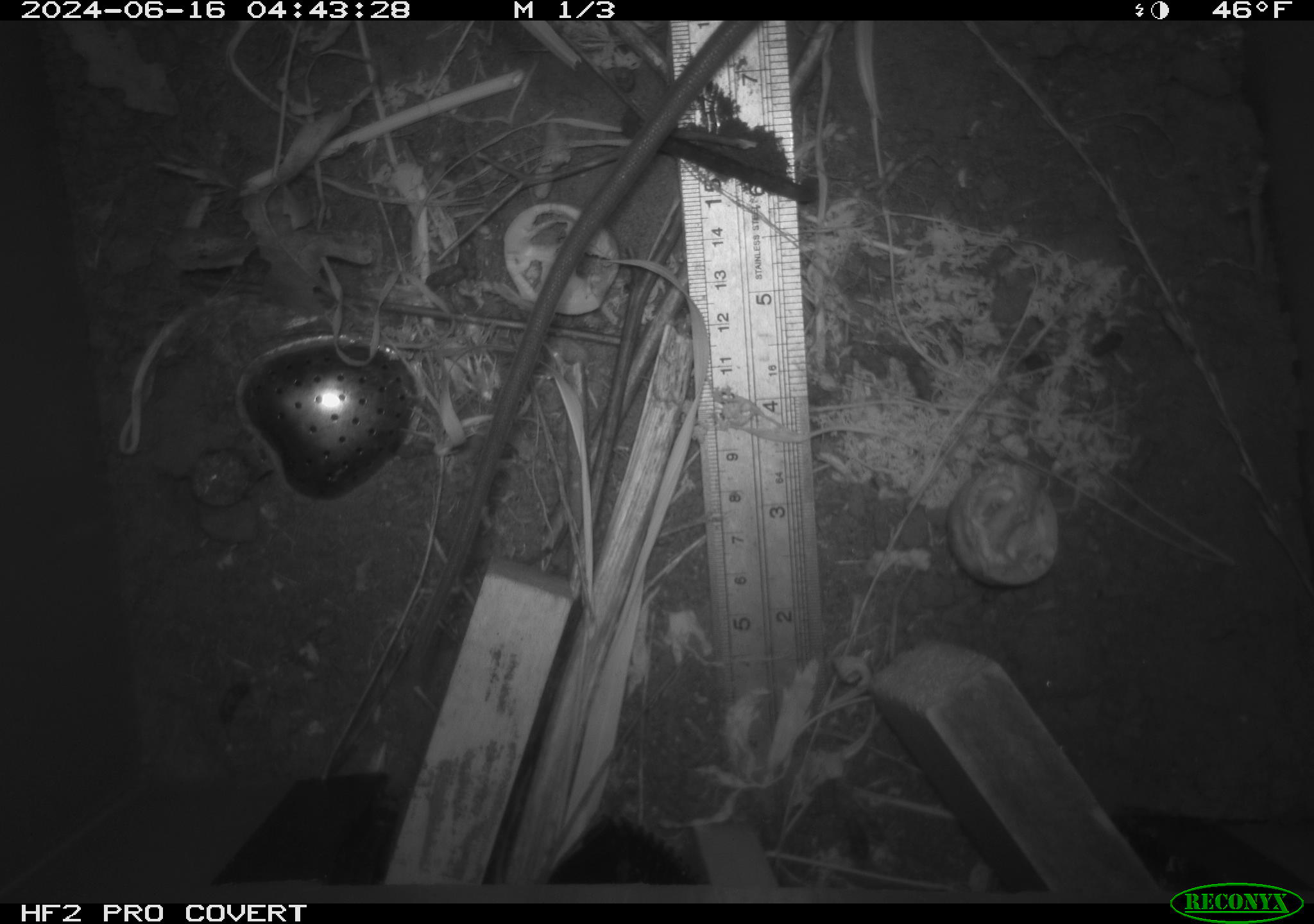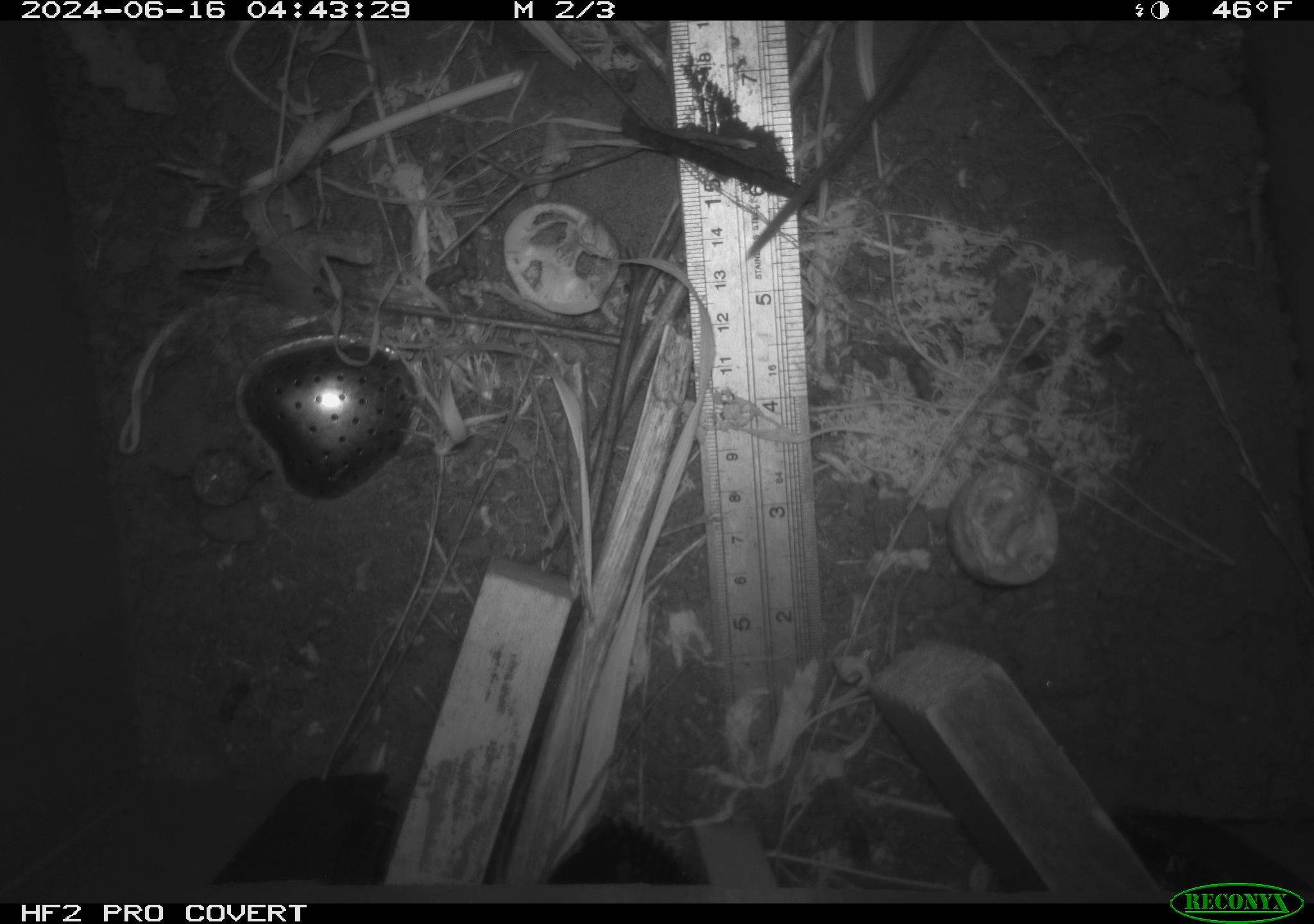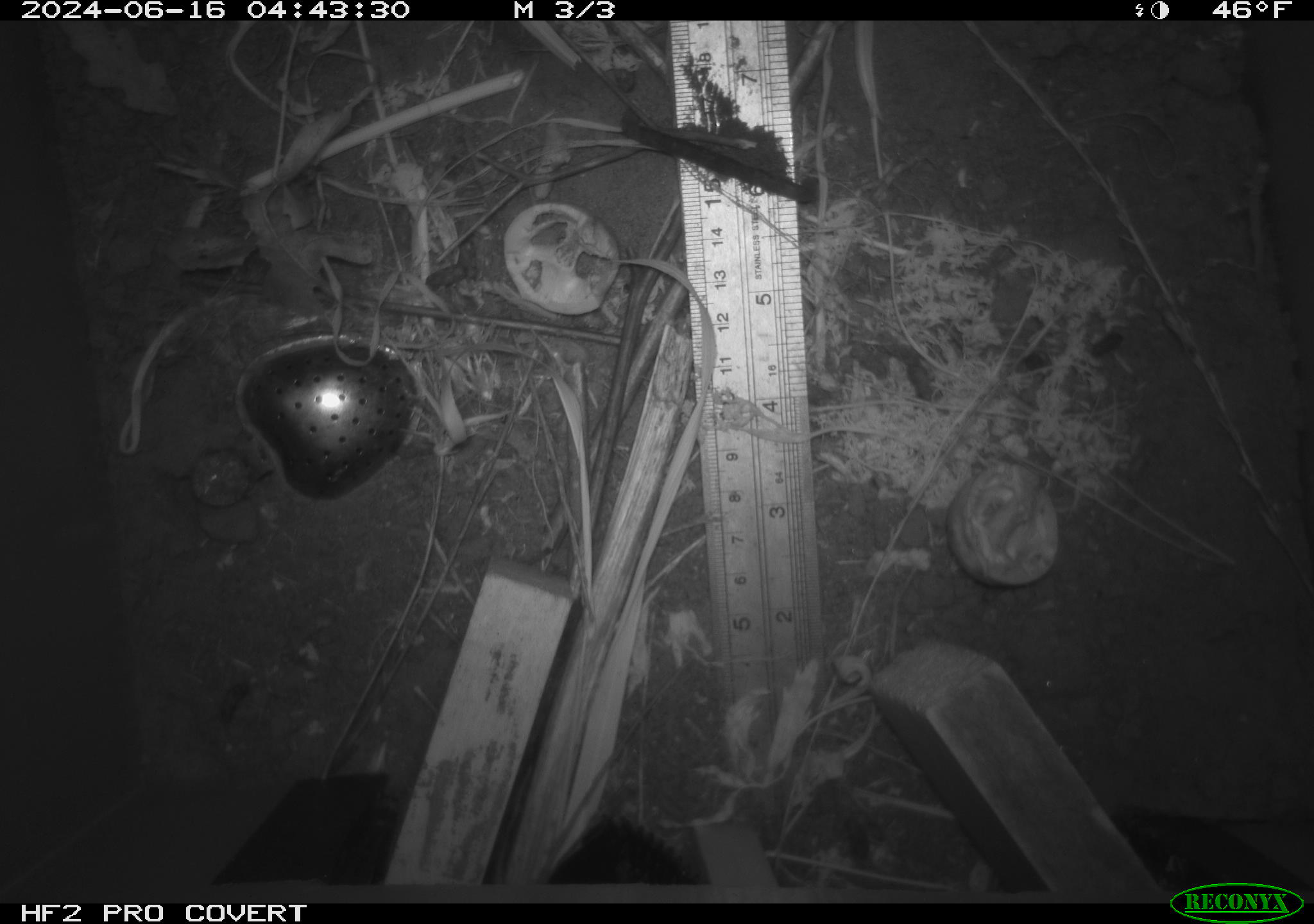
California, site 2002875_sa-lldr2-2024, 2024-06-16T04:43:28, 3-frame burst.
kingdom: Animalia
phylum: Chordata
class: Mammalia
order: Rodentia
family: Muridae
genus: Rattus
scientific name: Rattus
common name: rat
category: rattus species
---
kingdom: Animalia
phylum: Chordata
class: Mammalia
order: Rodentia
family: Cricetidae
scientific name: Arvicolinae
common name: voles, lemmings, and muskrats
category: arvicolinae subfamily